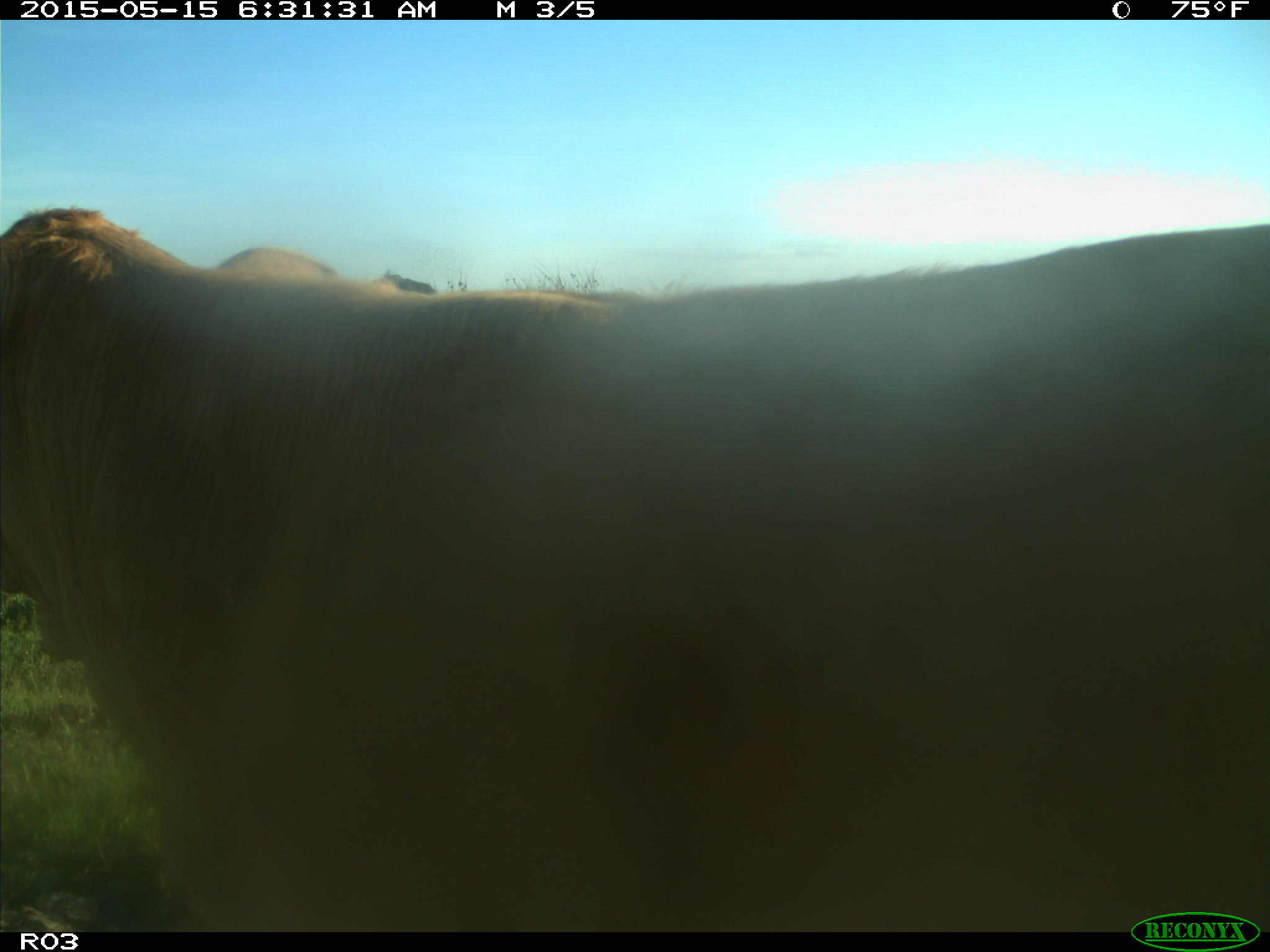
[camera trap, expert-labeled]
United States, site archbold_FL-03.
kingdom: Animalia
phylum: Chordata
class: Mammalia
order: Artiodactyla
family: Bovidae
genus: Bos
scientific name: Bos taurus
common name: domestic cow